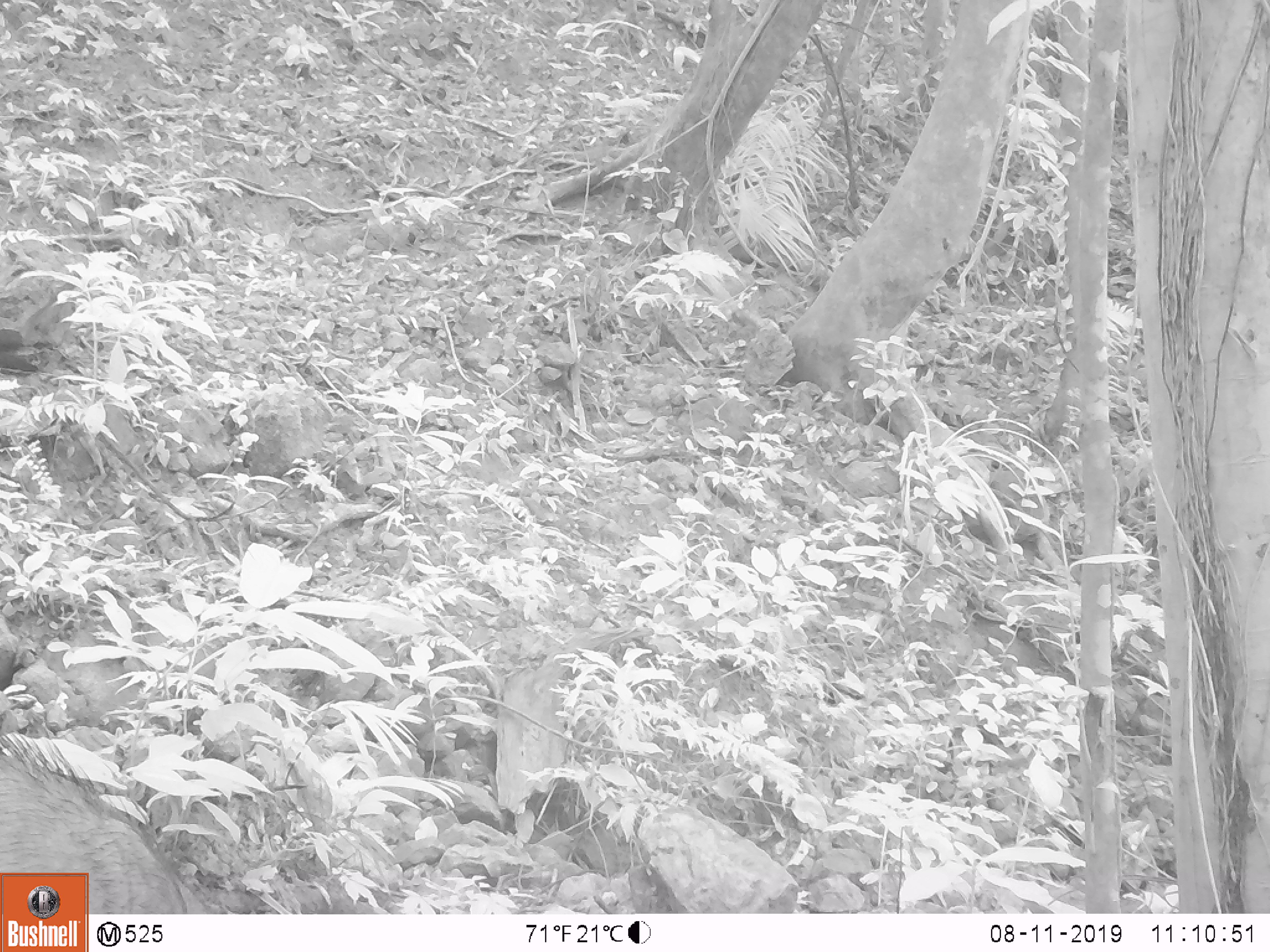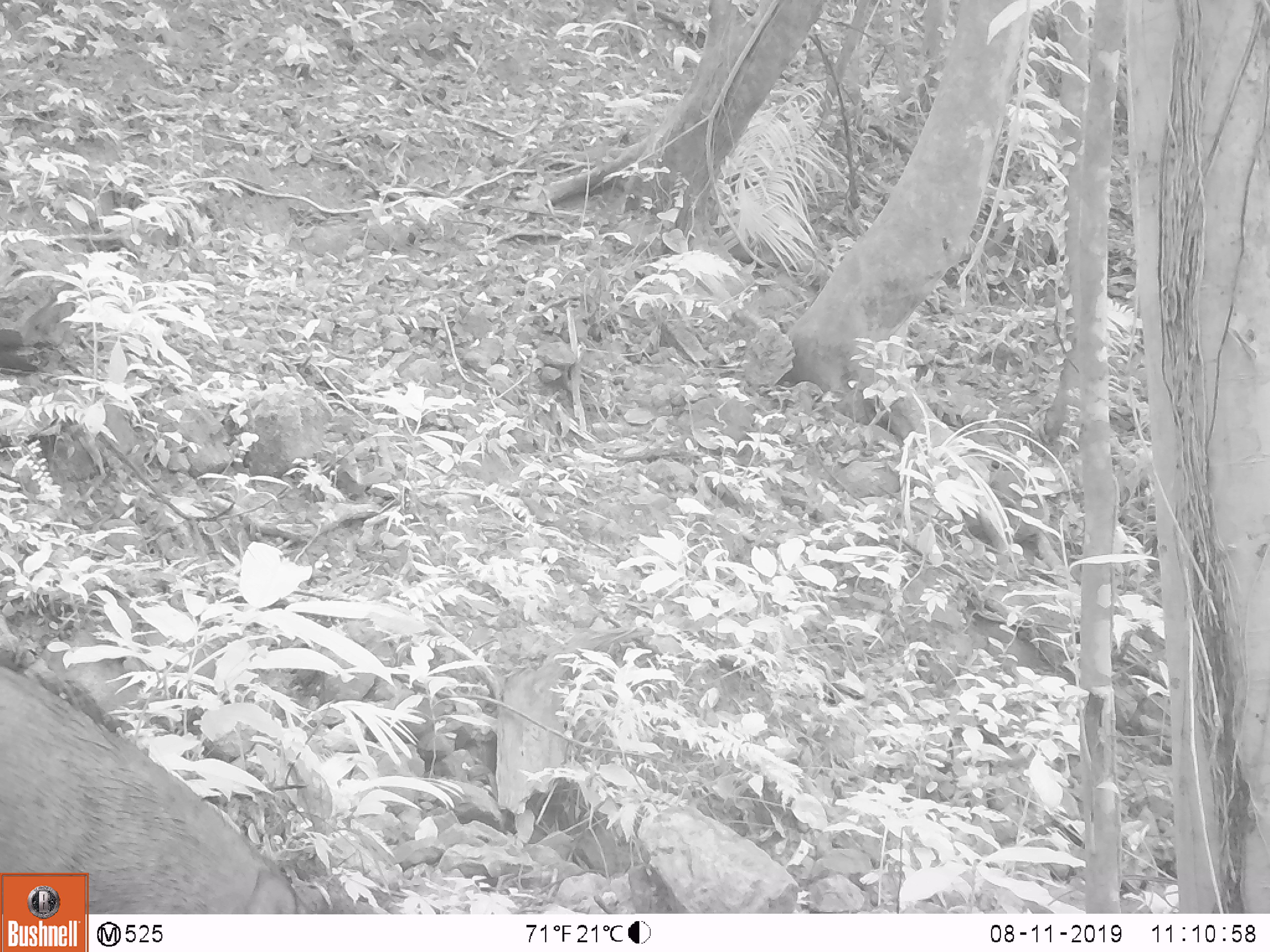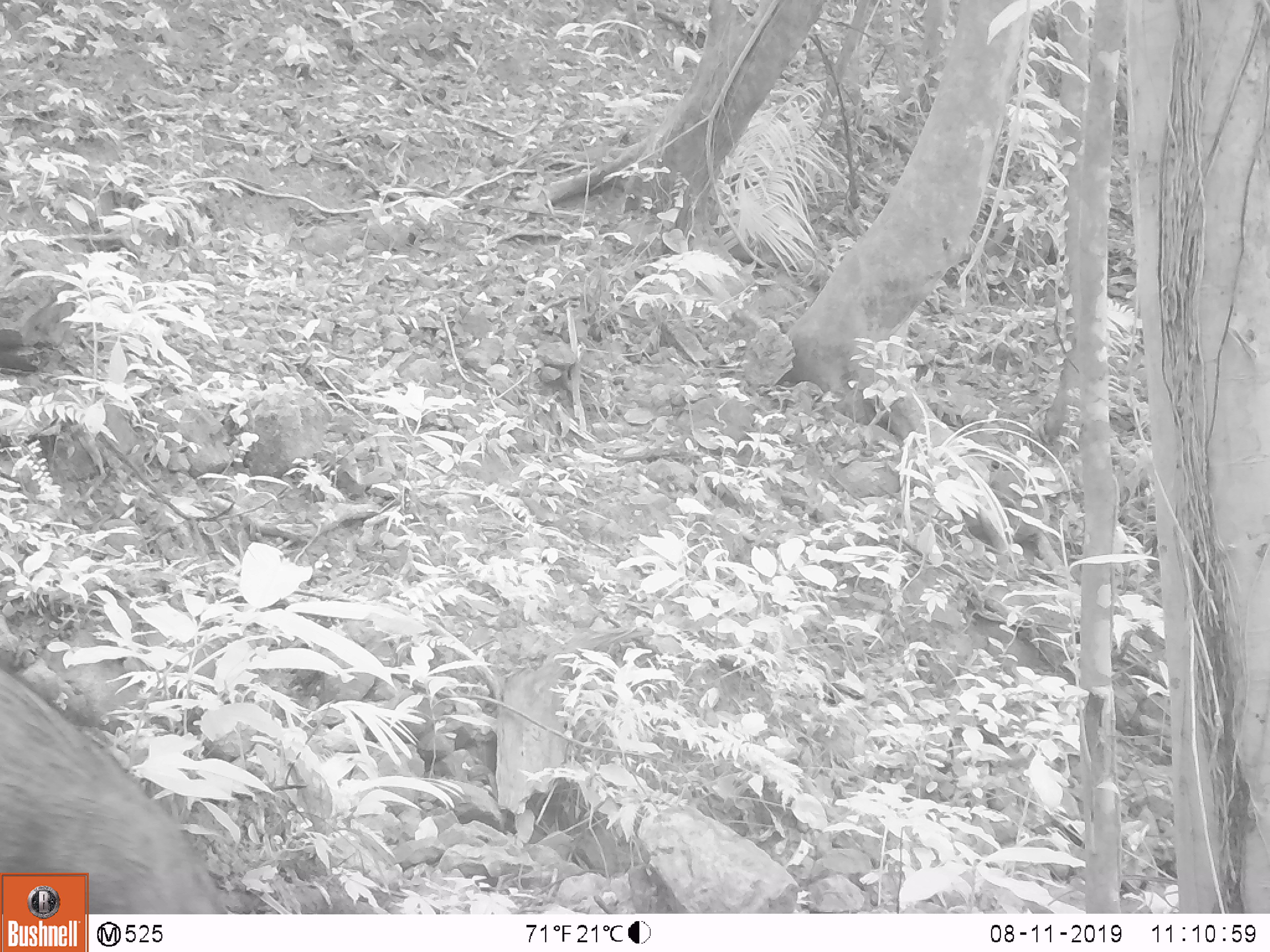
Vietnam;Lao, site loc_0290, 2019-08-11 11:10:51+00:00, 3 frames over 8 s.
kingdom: Animalia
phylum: Chordata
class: Mammalia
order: Artiodactyla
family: Suidae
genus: Sus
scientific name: Sus scrofa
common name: eurasian wild pig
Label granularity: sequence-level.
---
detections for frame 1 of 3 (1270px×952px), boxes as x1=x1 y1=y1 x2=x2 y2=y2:
eurasian wild pig: x1=0 y1=733 x2=188 y2=914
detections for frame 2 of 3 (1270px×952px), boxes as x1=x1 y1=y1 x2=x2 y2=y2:
eurasian wild pig: x1=0 y1=662 x2=297 y2=914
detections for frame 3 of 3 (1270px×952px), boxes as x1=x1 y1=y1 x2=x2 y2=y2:
eurasian wild pig: x1=0 y1=668 x2=229 y2=914